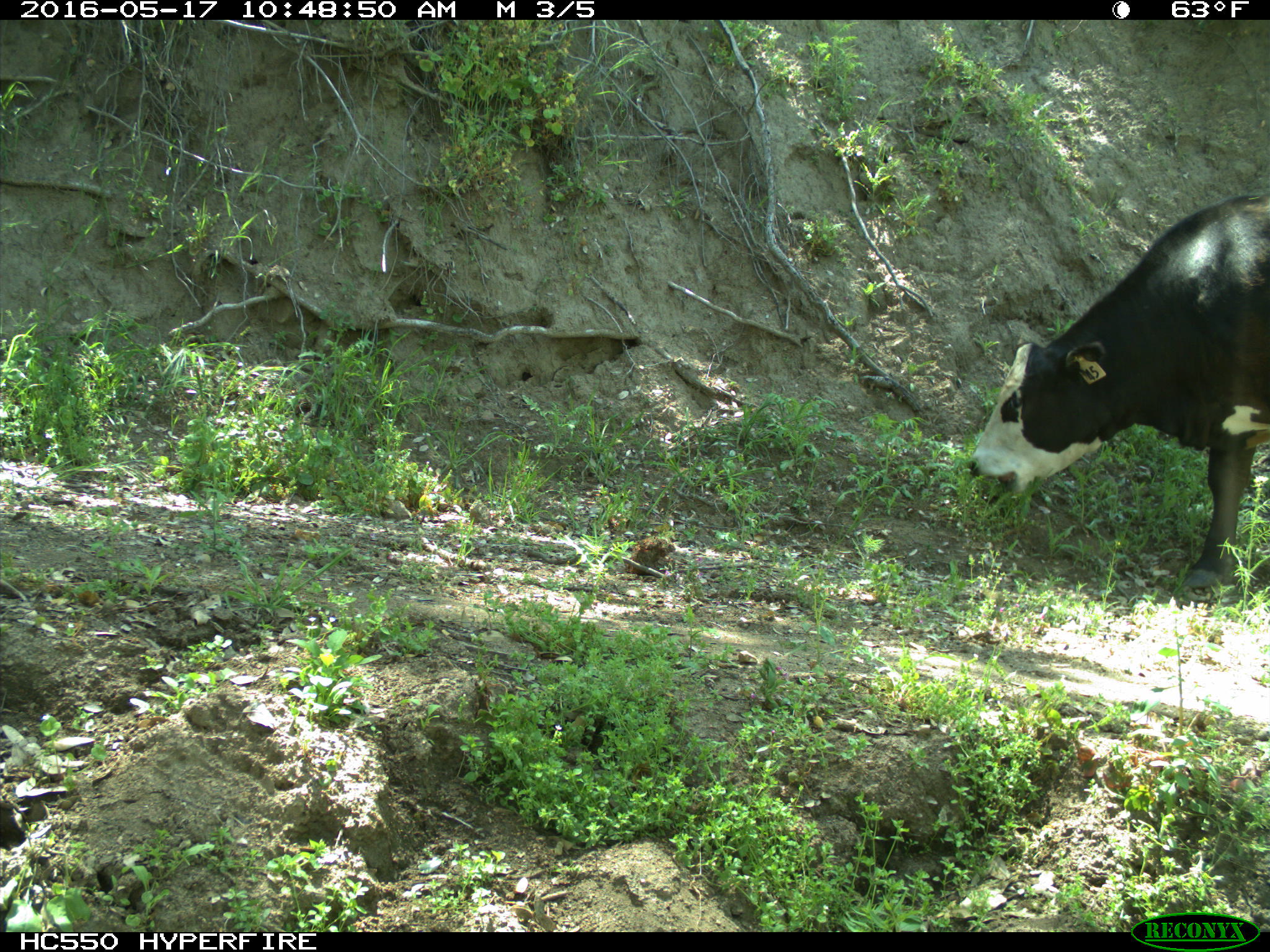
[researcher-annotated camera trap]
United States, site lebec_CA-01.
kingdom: Animalia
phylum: Chordata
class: Mammalia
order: Artiodactyla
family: Bovidae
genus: Bos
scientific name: Bos taurus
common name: domestic cow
Bos taurus (domestic cow).